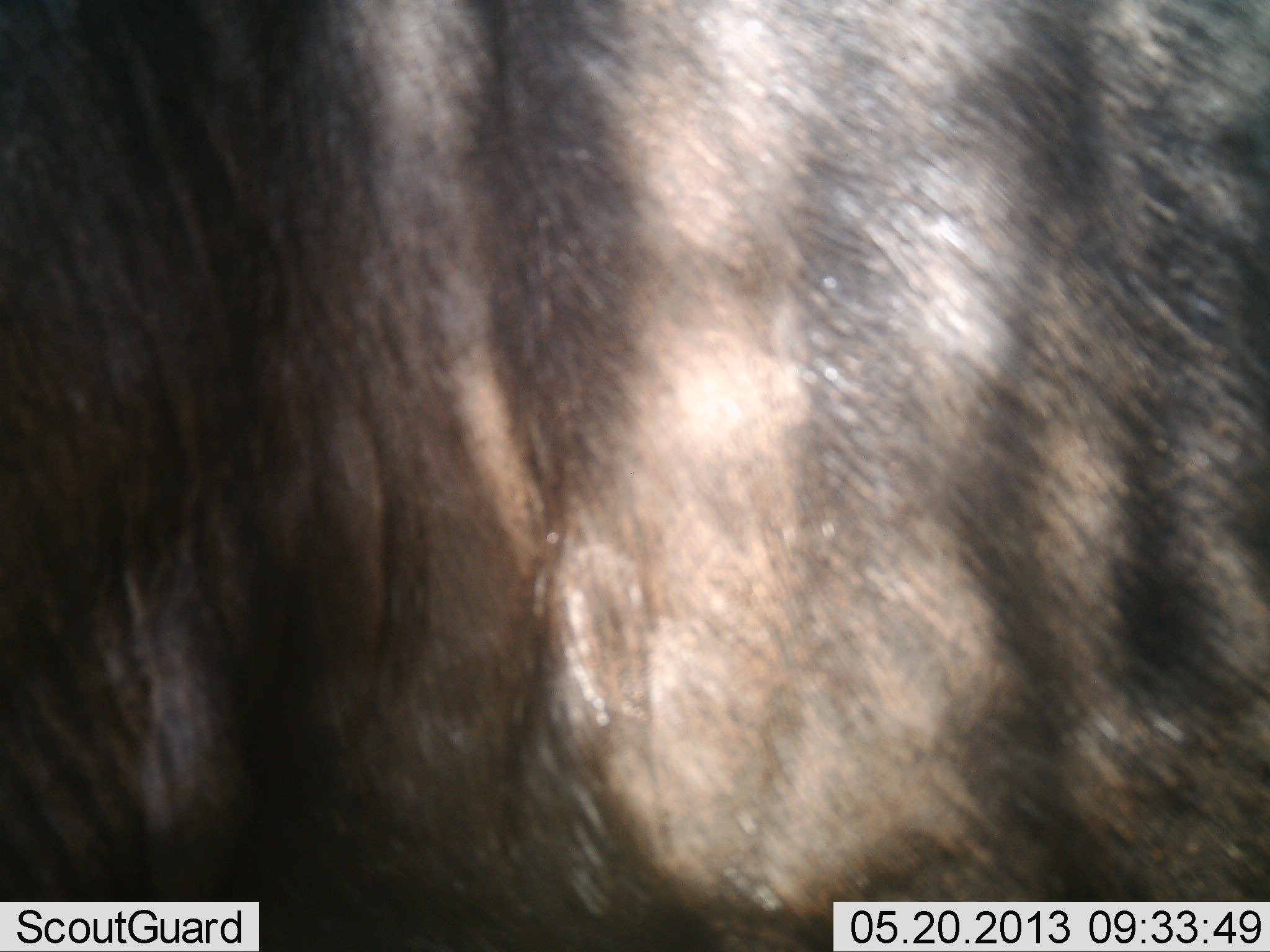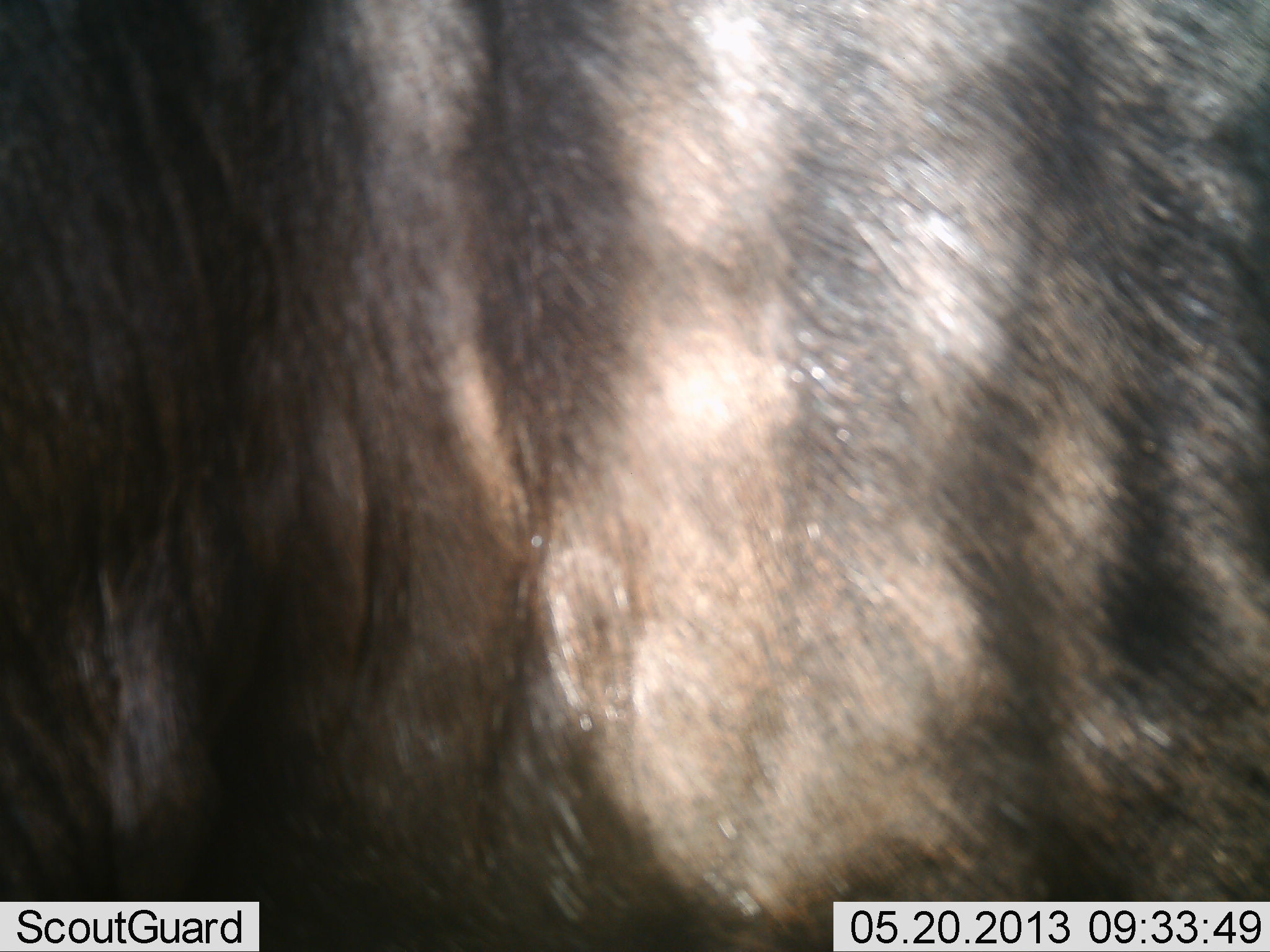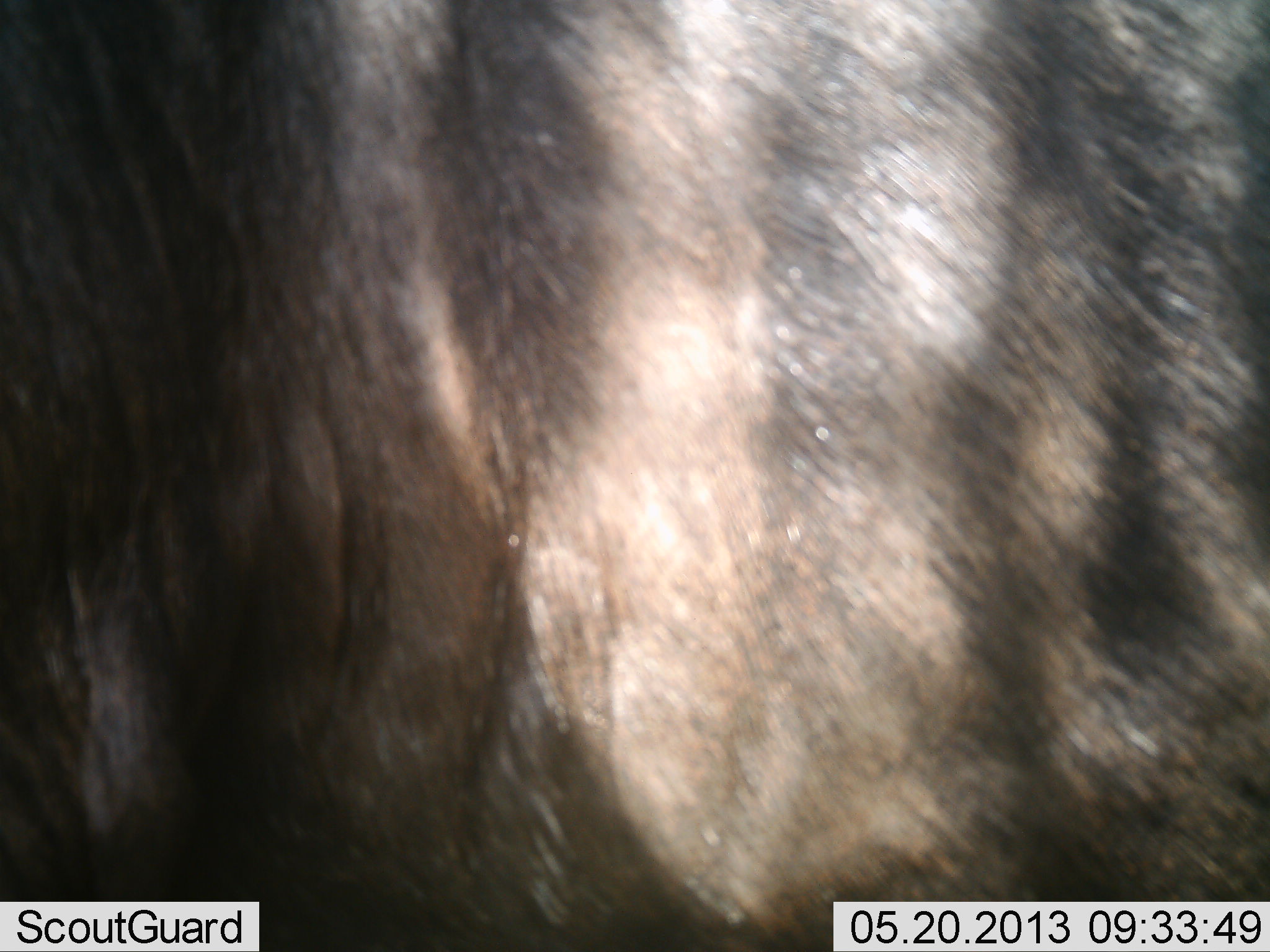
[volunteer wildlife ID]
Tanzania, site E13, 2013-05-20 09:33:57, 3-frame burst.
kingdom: Animalia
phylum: Chordata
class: Mammalia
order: Artiodactyla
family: Bovidae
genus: Connochaetes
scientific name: Connochaetes taurinus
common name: blue wildebeest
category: wildebeest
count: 1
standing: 100%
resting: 0%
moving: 0%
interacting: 0%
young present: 0%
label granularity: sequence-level